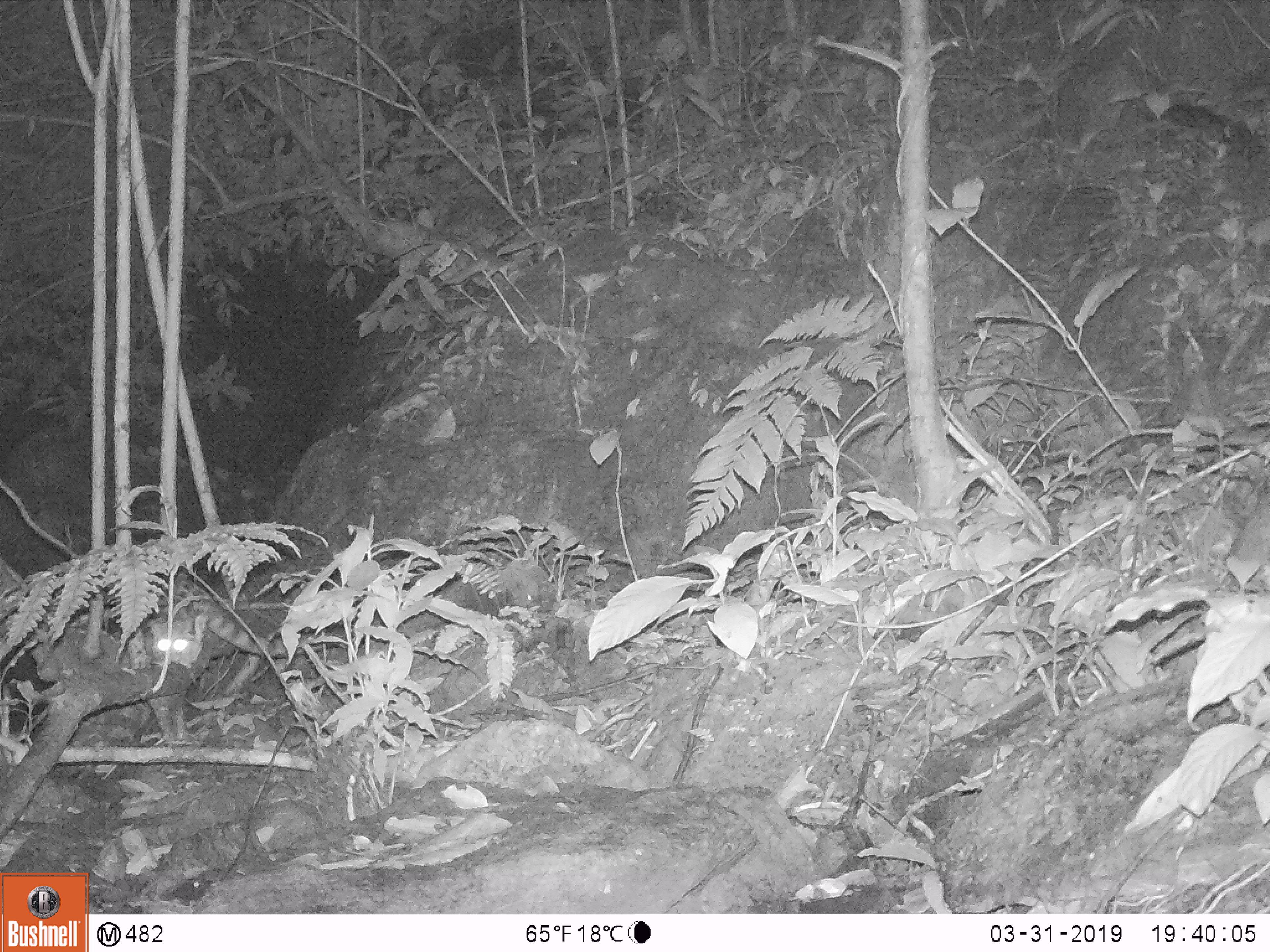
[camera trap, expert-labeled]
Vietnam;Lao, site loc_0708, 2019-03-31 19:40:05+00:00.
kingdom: Animalia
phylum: Chordata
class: Mammalia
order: Carnivora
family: Prionodontidae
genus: Prionodon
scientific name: Prionodon pardicolor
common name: spotted linsang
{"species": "spotted linsang (Prionodon pardicolor)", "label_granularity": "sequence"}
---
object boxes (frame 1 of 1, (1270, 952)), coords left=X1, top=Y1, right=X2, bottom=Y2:
spotted linsang: left=146, top=566, right=345, bottom=668